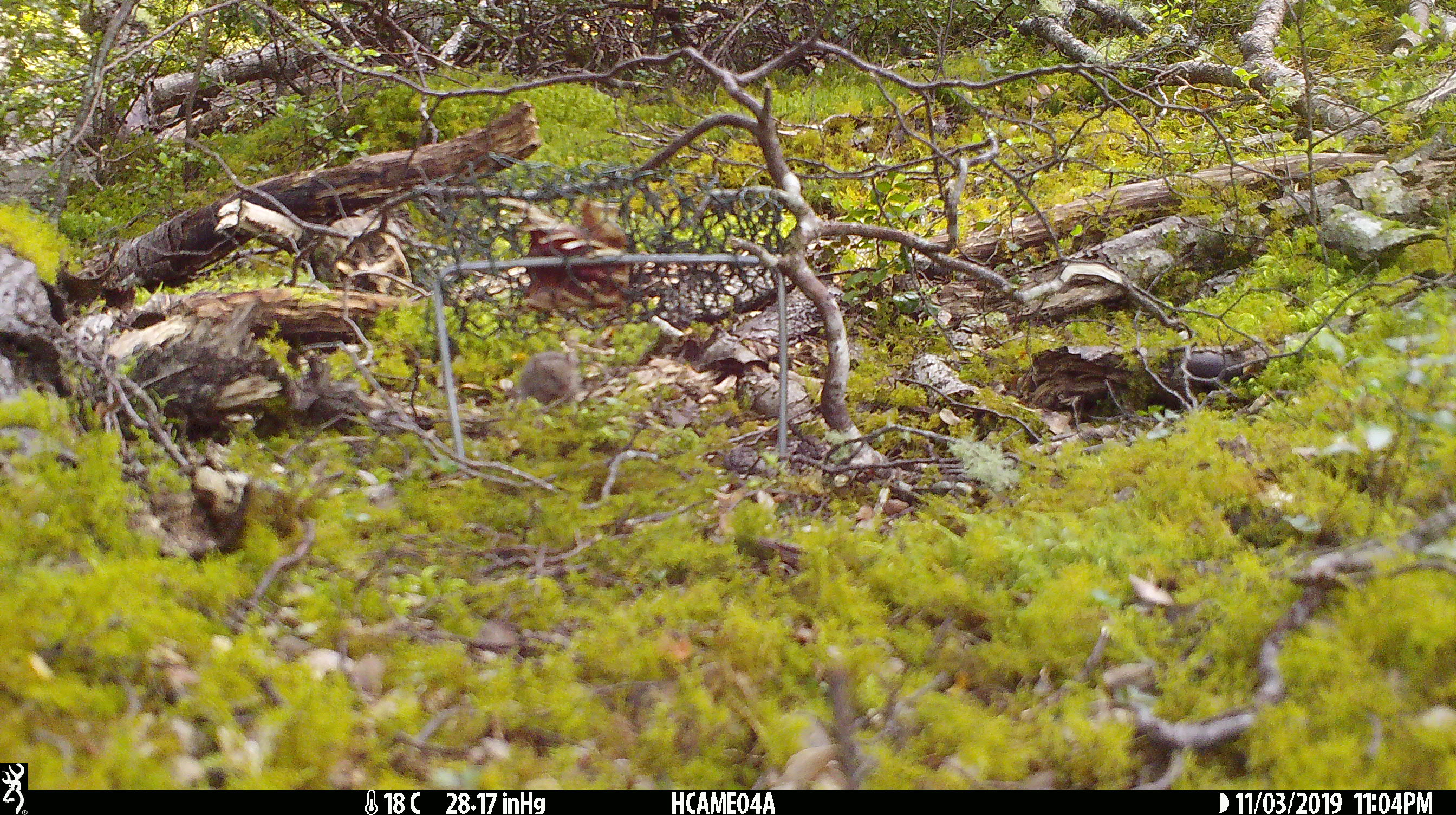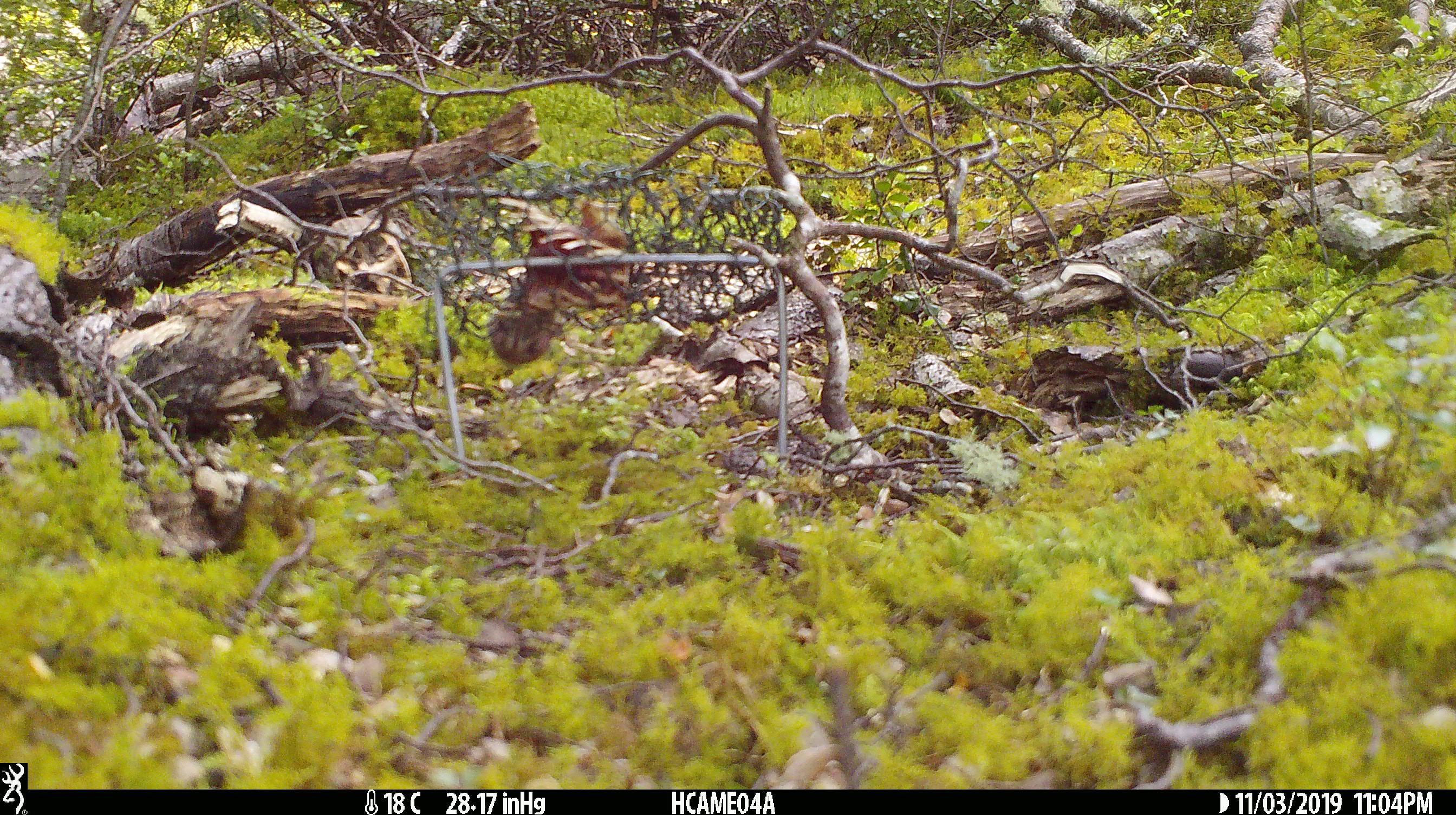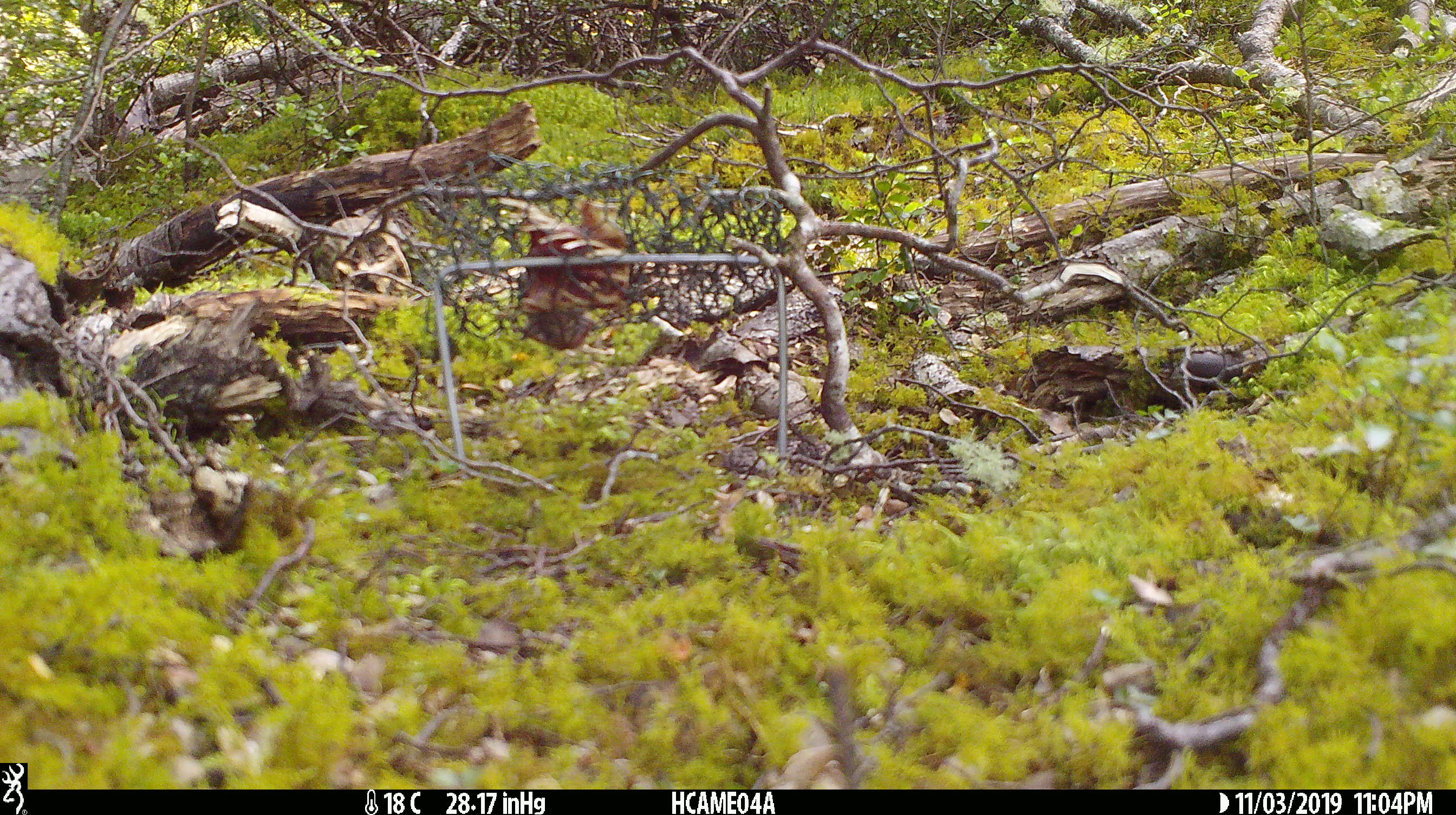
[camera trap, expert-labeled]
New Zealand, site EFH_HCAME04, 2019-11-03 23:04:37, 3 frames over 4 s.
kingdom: Animalia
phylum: Chordata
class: Mammalia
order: Rodentia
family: Muridae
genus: Mus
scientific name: Mus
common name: mouse